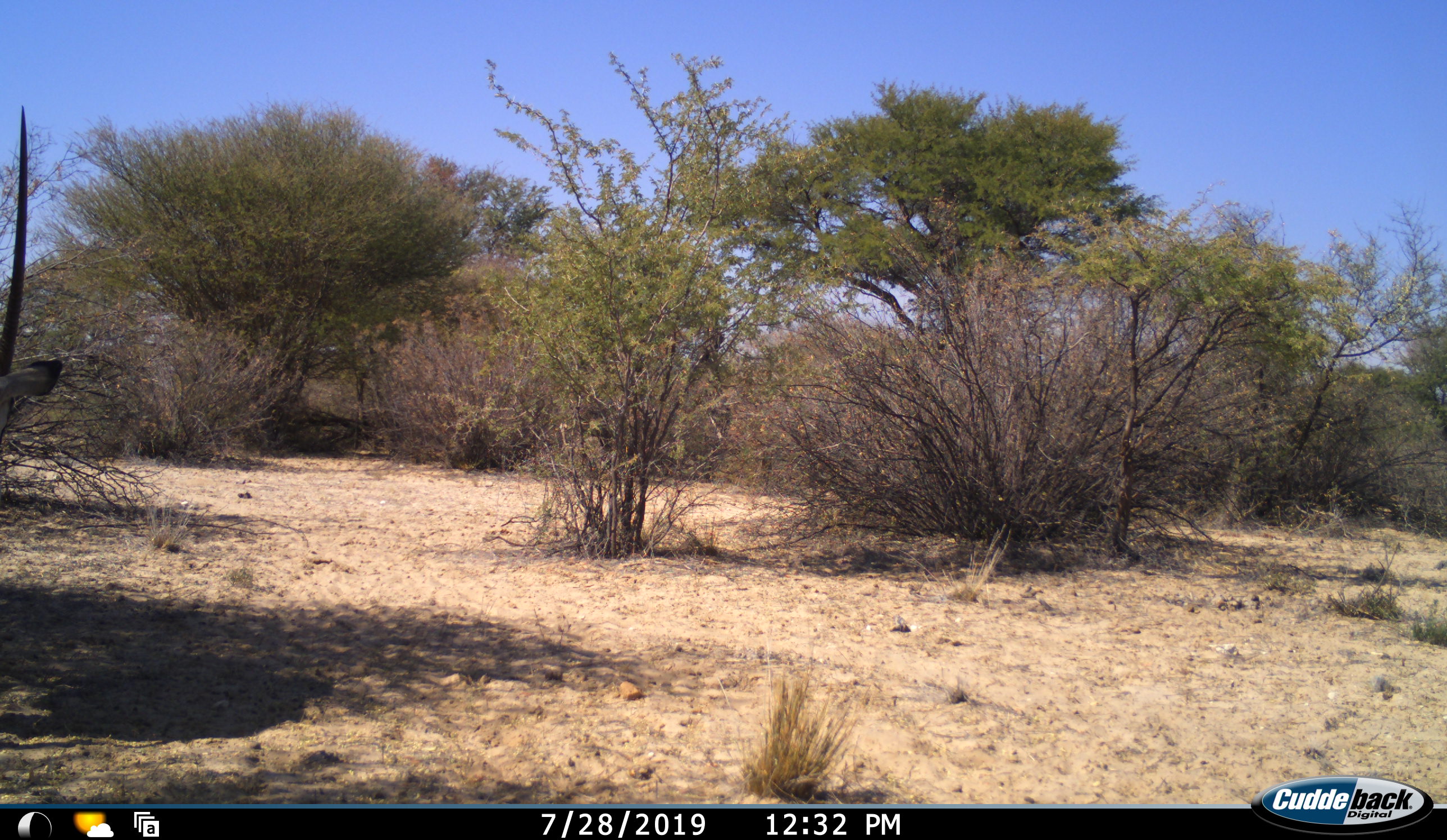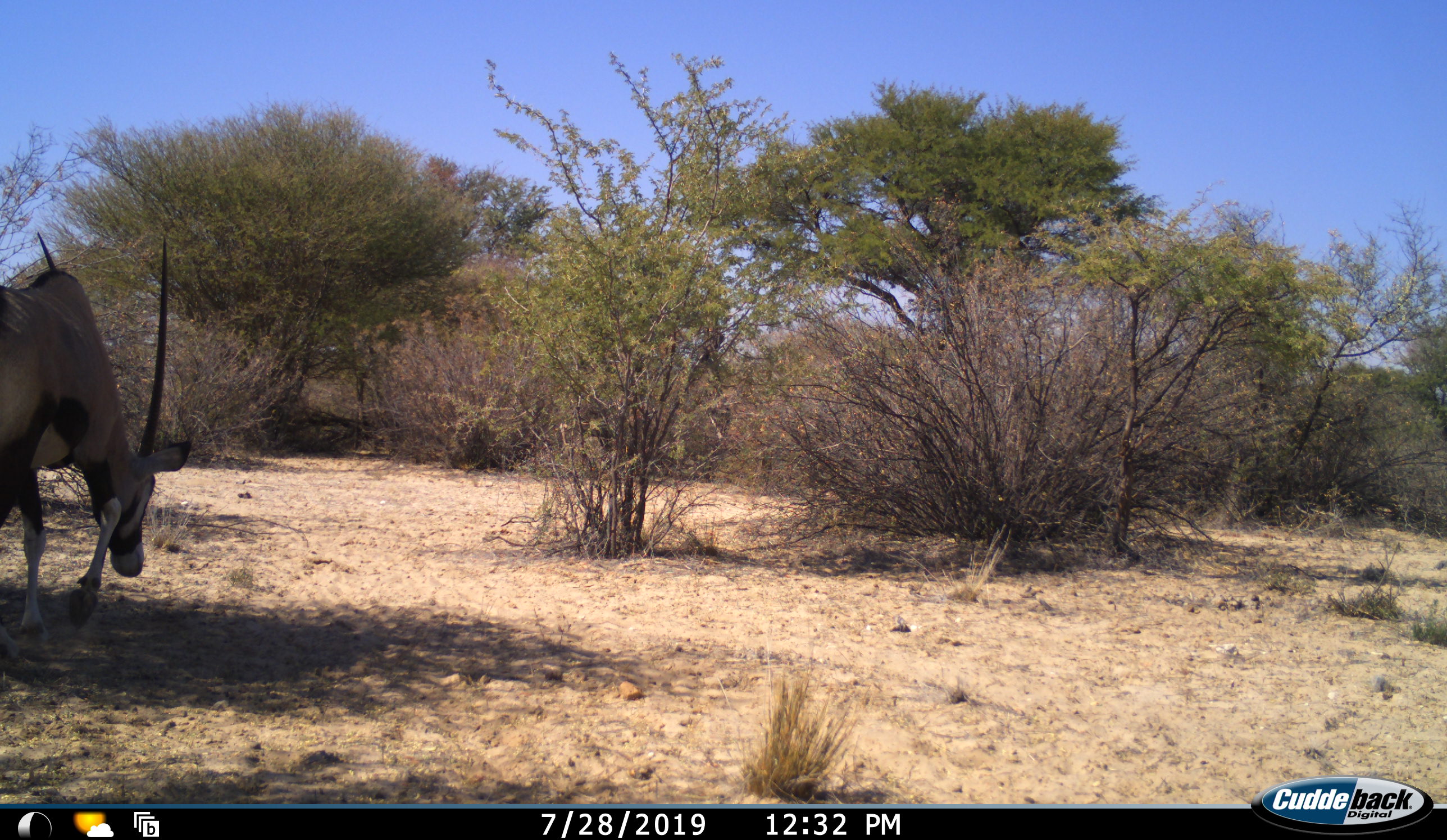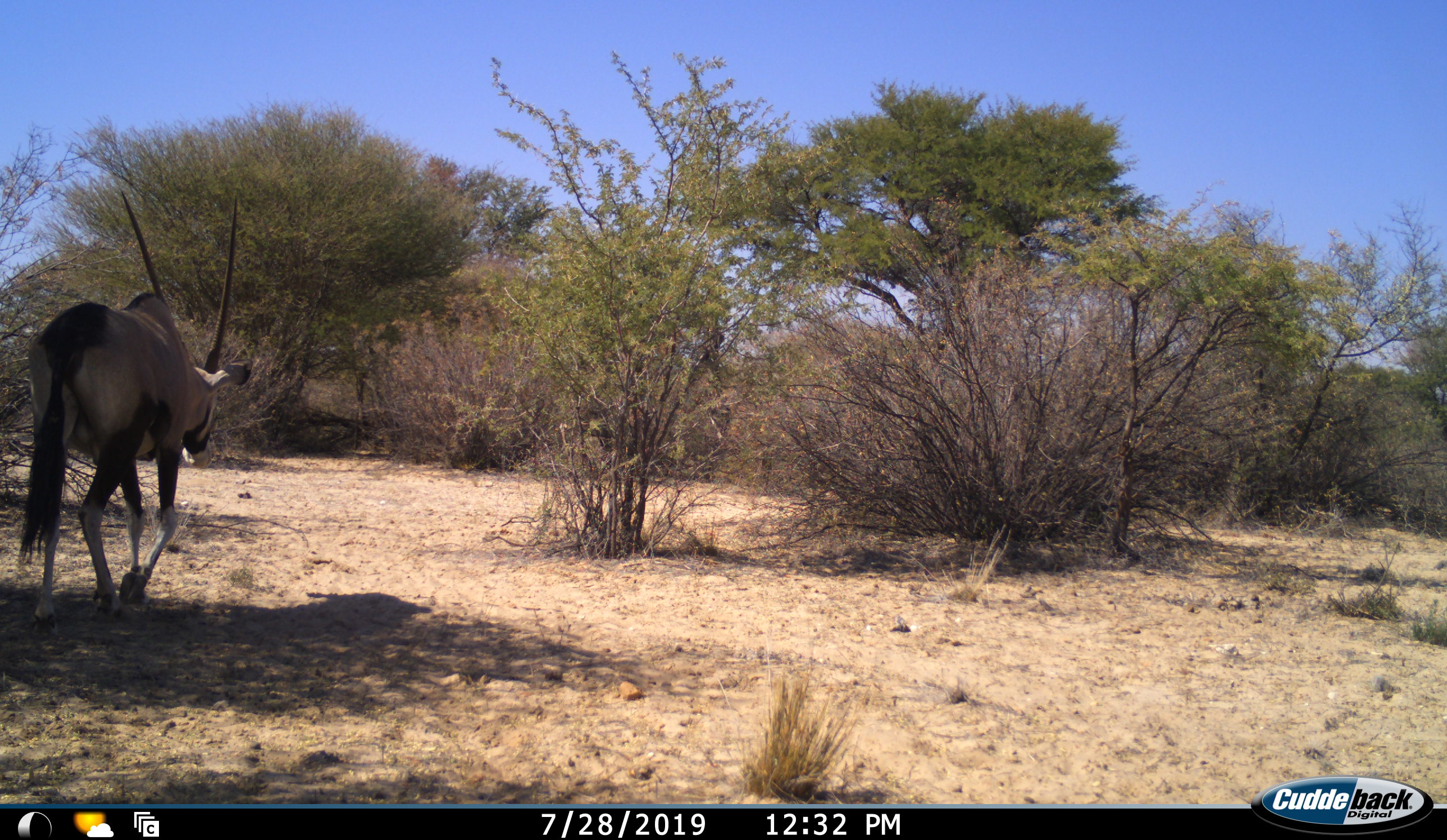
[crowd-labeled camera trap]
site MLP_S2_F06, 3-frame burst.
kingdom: Animalia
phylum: Chordata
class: Mammalia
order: Artiodactyla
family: Bovidae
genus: Oryx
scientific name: Oryx gazella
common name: gemsbok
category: oryx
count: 1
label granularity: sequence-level